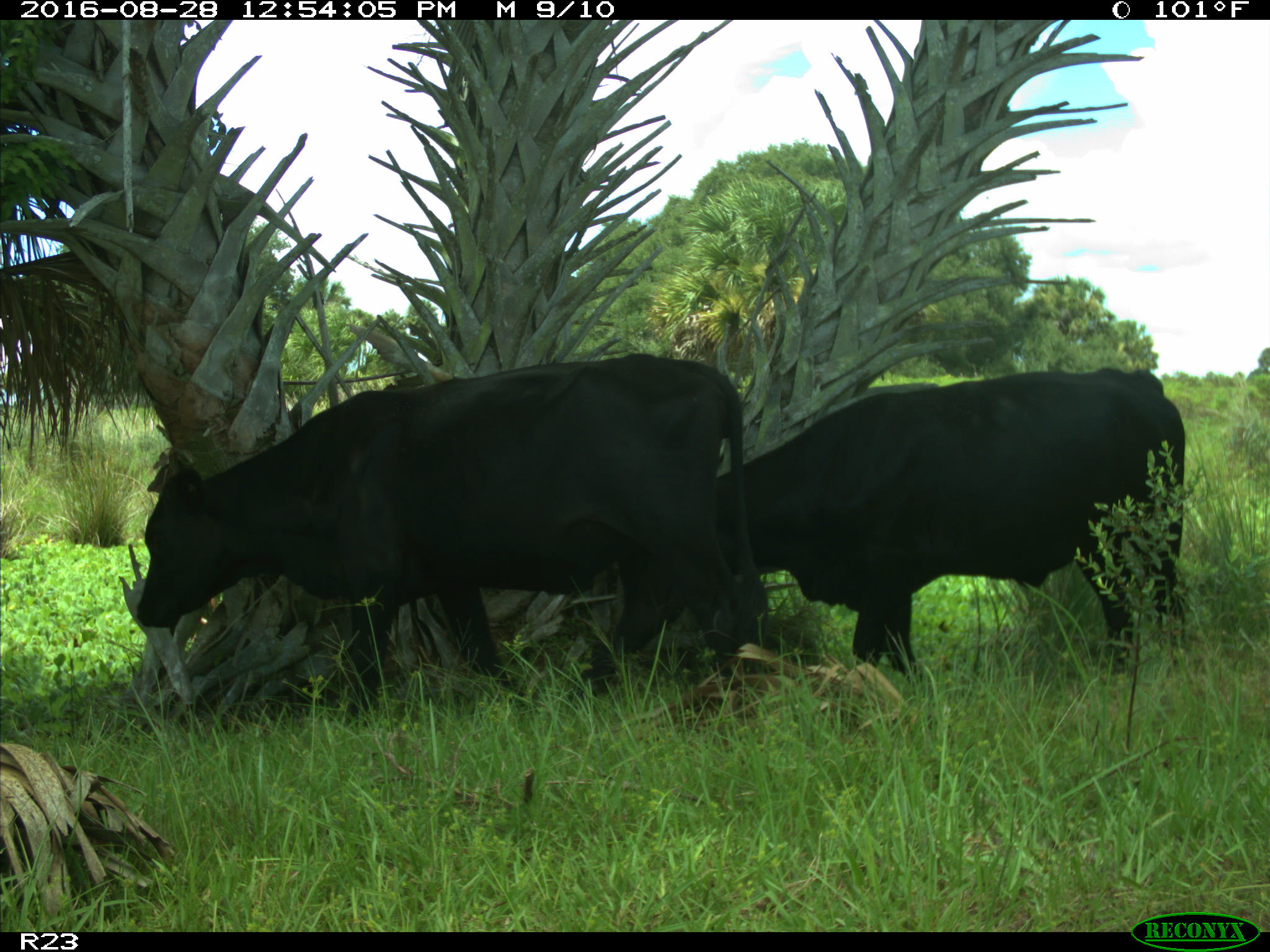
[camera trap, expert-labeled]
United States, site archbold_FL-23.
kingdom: Animalia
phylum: Chordata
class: Mammalia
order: Artiodactyla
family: Bovidae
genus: Bos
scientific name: Bos taurus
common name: domestic cow